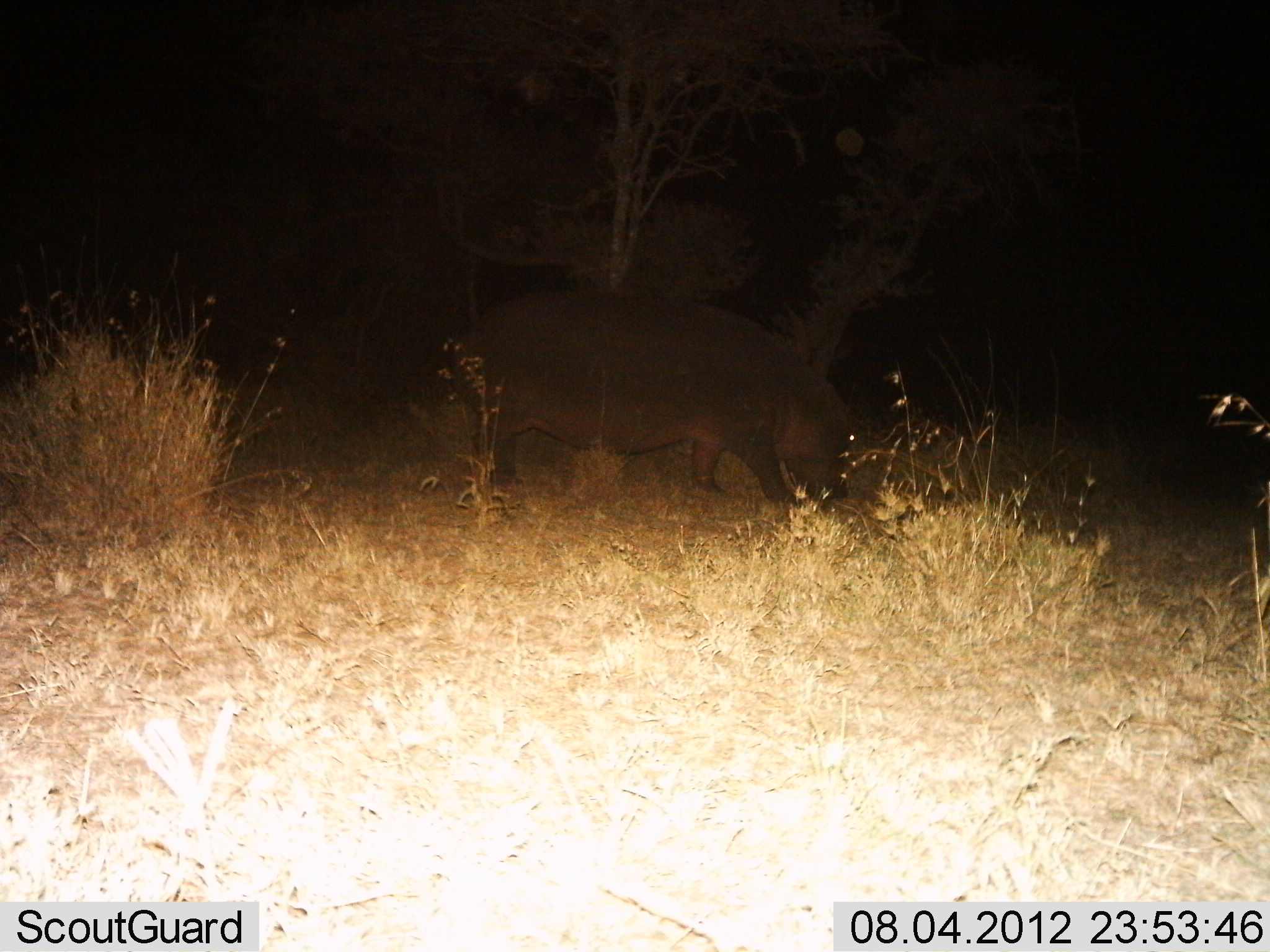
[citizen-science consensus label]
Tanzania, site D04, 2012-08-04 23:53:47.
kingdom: Animalia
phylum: Chordata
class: Mammalia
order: Artiodactyla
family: Hippopotamidae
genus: Hippopotamus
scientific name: Hippopotamus amphibius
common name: hippopotamus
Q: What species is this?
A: Hippopotamus (Hippopotamus amphibius).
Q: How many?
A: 1.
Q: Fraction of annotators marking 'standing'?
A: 10%.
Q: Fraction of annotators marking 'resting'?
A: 0%.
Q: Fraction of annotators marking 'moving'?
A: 50%.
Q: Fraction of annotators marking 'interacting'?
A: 0%.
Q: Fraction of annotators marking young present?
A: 0%.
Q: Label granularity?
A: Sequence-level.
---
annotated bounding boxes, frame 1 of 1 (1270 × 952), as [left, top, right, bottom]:
animal: [435, 289, 857, 521]